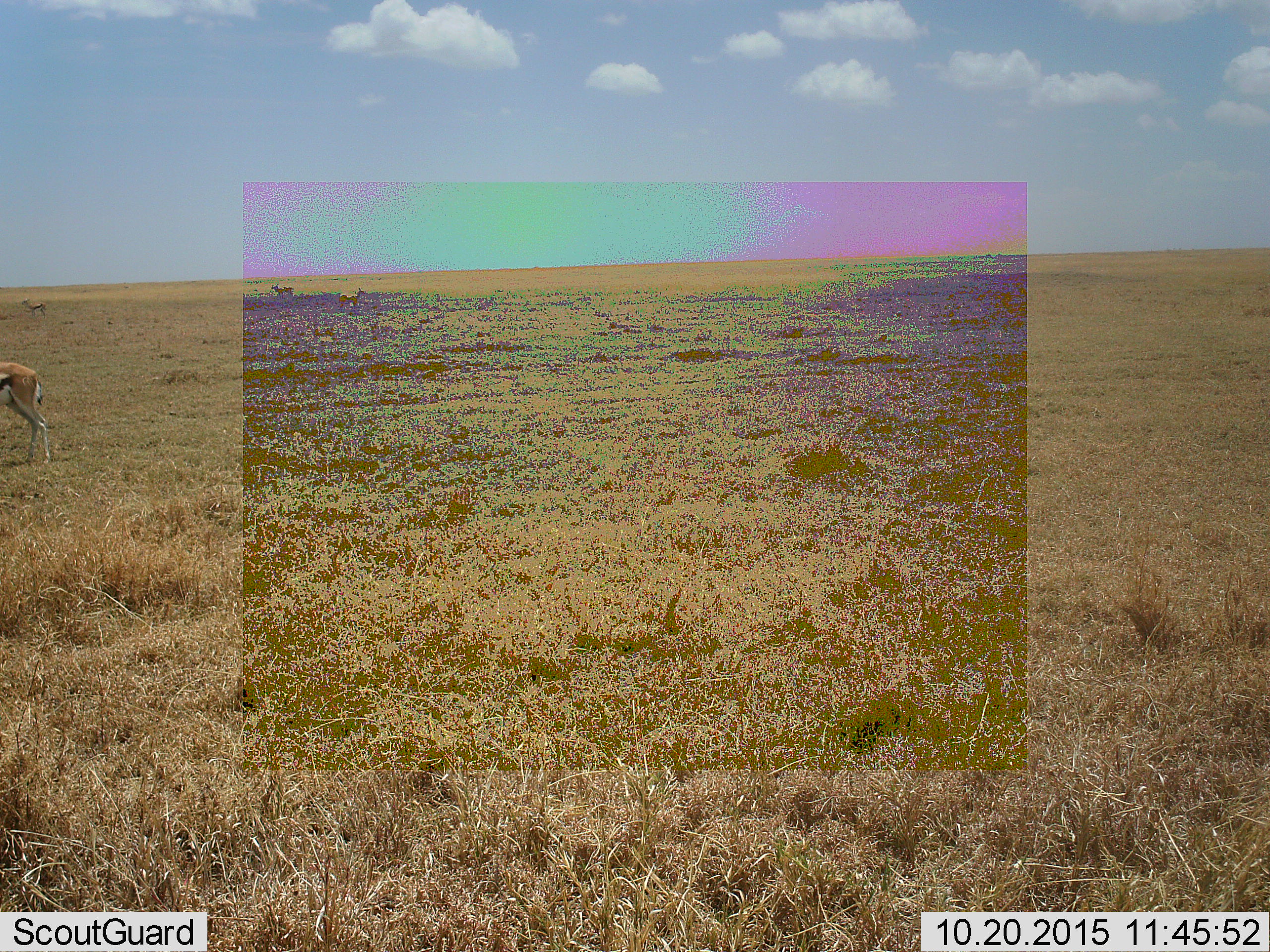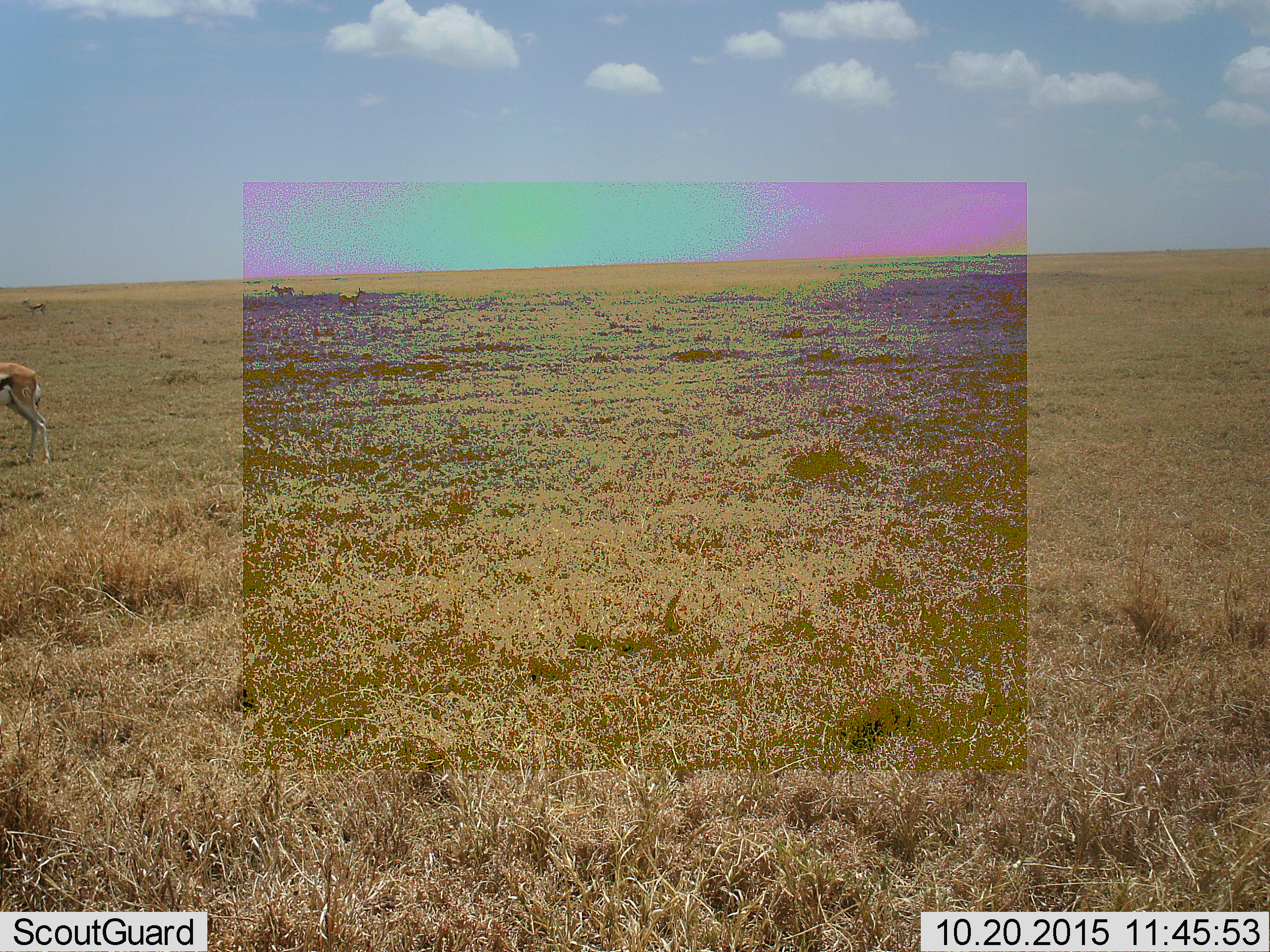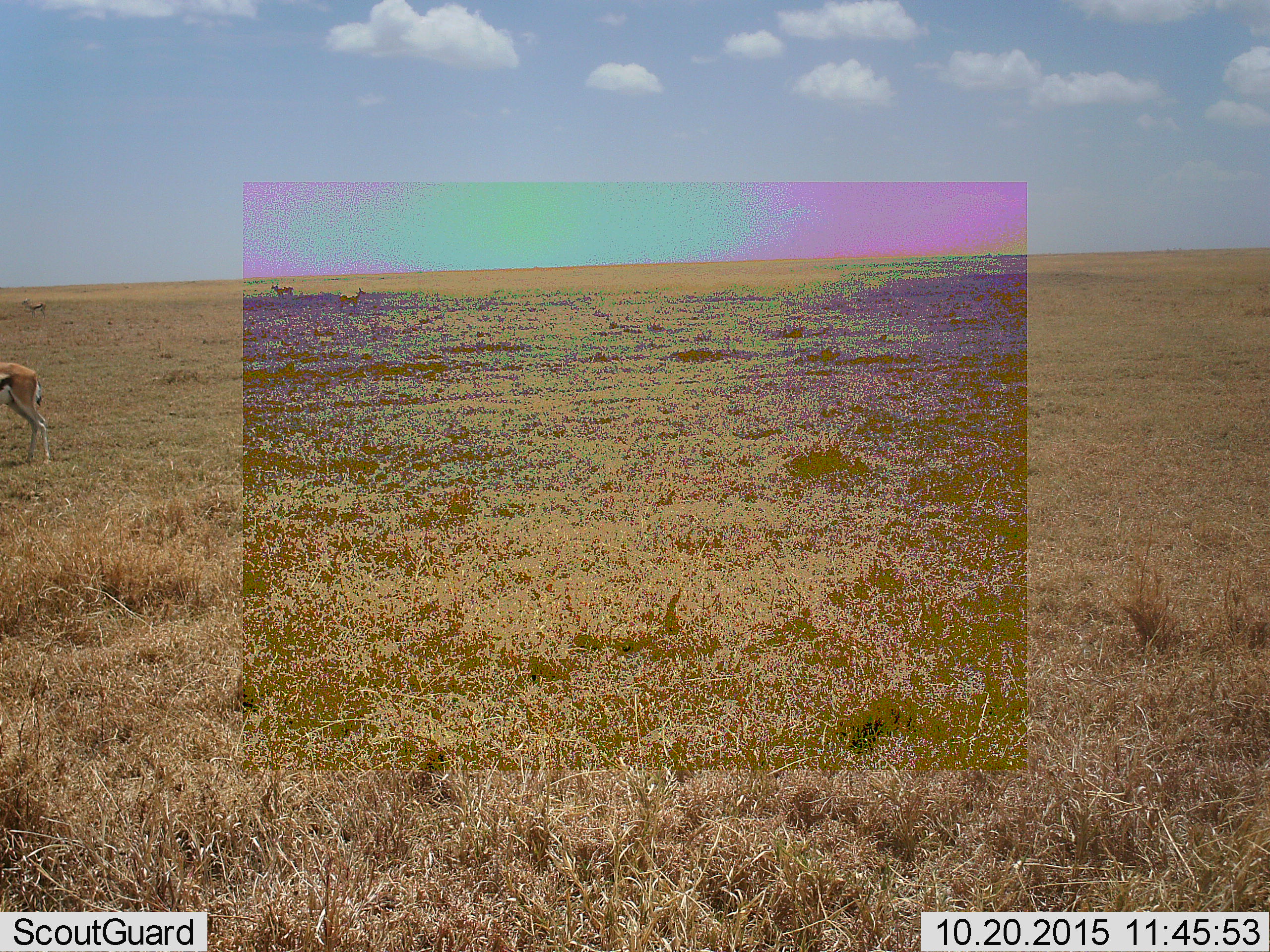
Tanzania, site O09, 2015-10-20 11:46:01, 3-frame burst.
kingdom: Animalia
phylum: Chordata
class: Mammalia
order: Artiodactyla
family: Bovidae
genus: Eudorcas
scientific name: Eudorcas thomsonii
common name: thomson's gazelle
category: gazellethomsons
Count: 4.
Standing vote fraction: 100%.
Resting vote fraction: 0%.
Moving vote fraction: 12%.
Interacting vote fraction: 0%.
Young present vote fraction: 0%.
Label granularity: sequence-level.